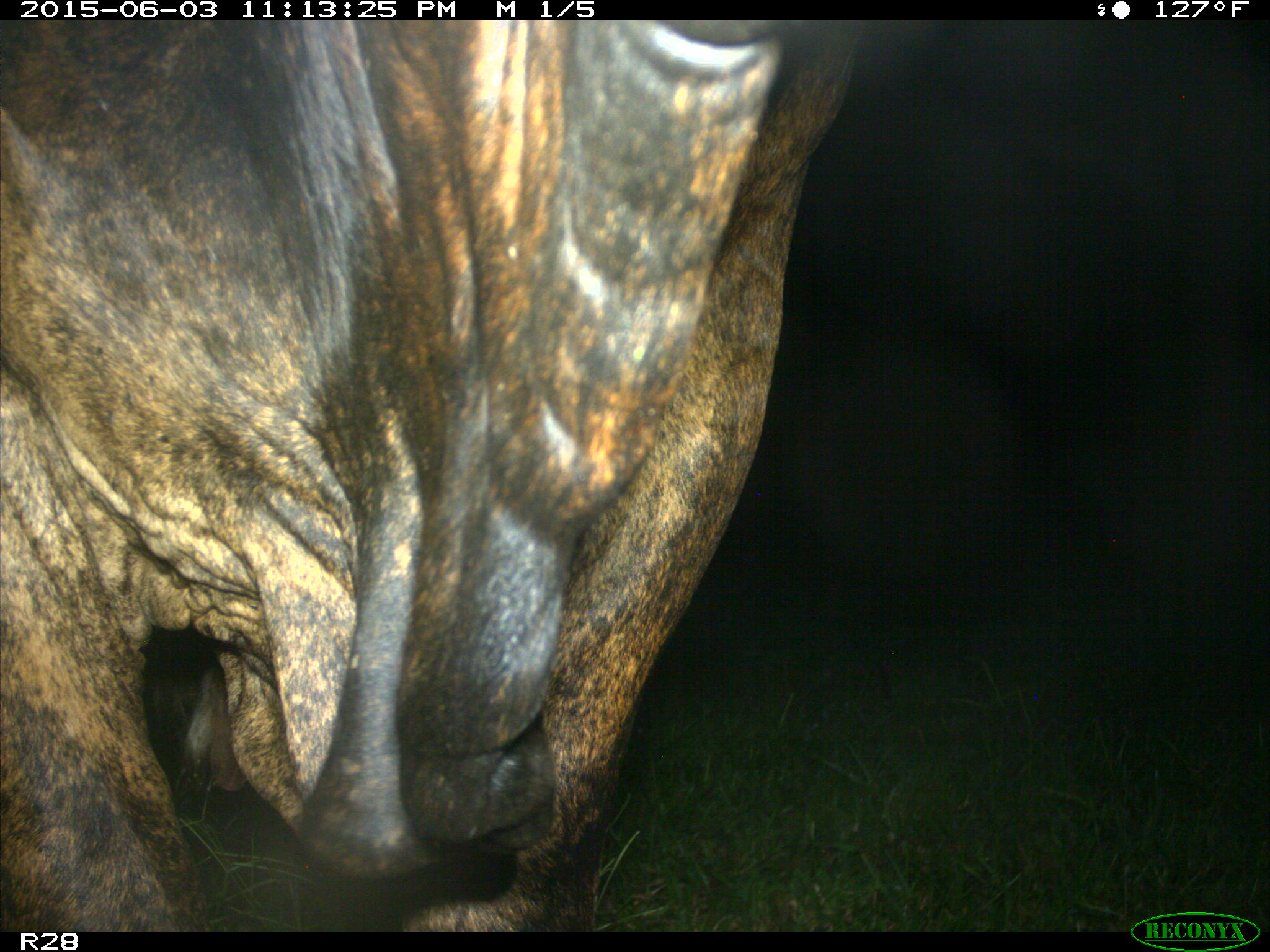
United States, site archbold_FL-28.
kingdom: Animalia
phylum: Chordata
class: Mammalia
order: Artiodactyla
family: Bovidae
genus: Bos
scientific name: Bos taurus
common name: domestic cow